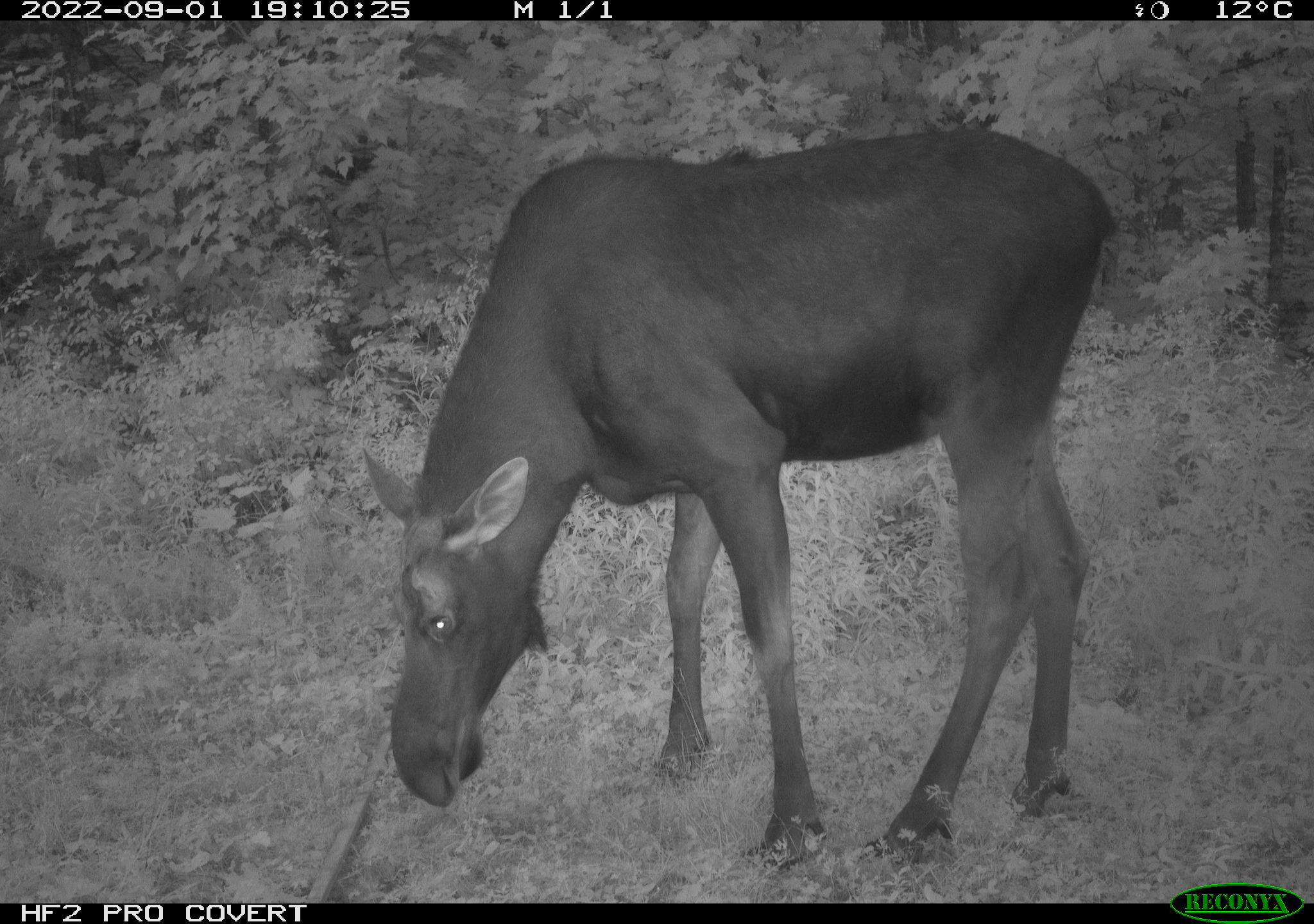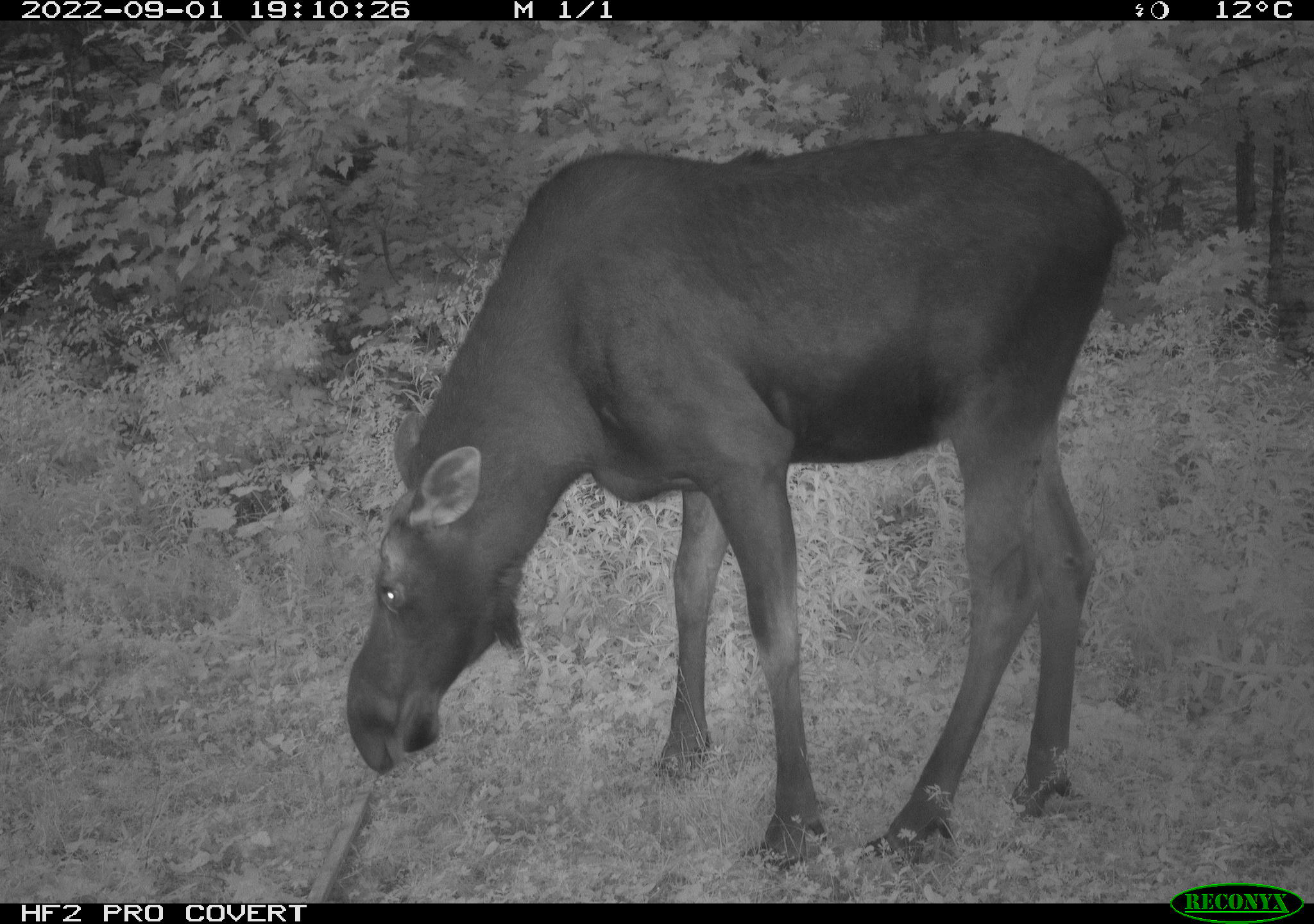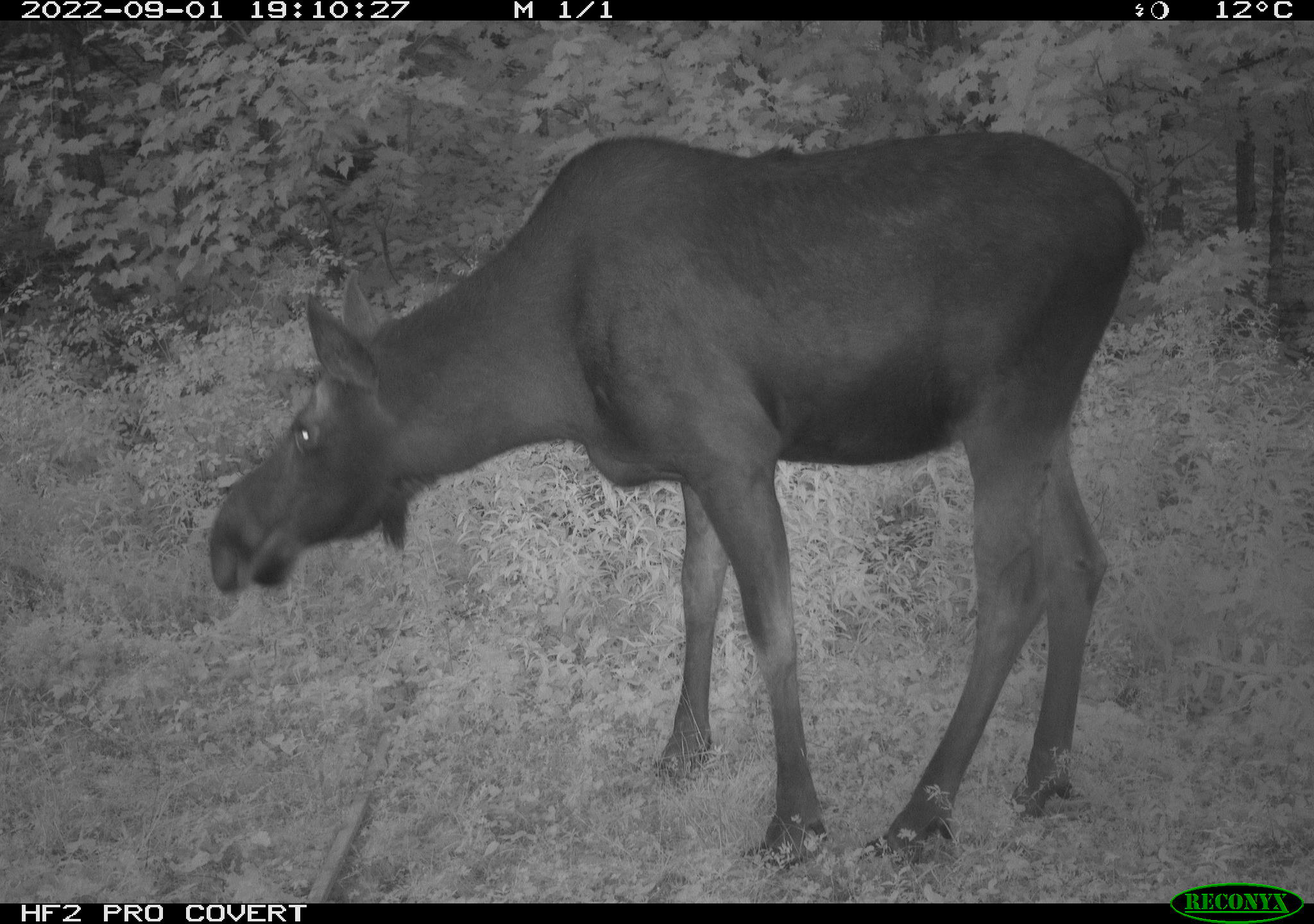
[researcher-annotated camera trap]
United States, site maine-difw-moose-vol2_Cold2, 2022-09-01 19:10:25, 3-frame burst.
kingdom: Animalia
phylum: Chordata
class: Mammalia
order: Artiodactyla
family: Cervidae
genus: Alces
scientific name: Alces alces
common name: moose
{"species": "moose (Alces alces)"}